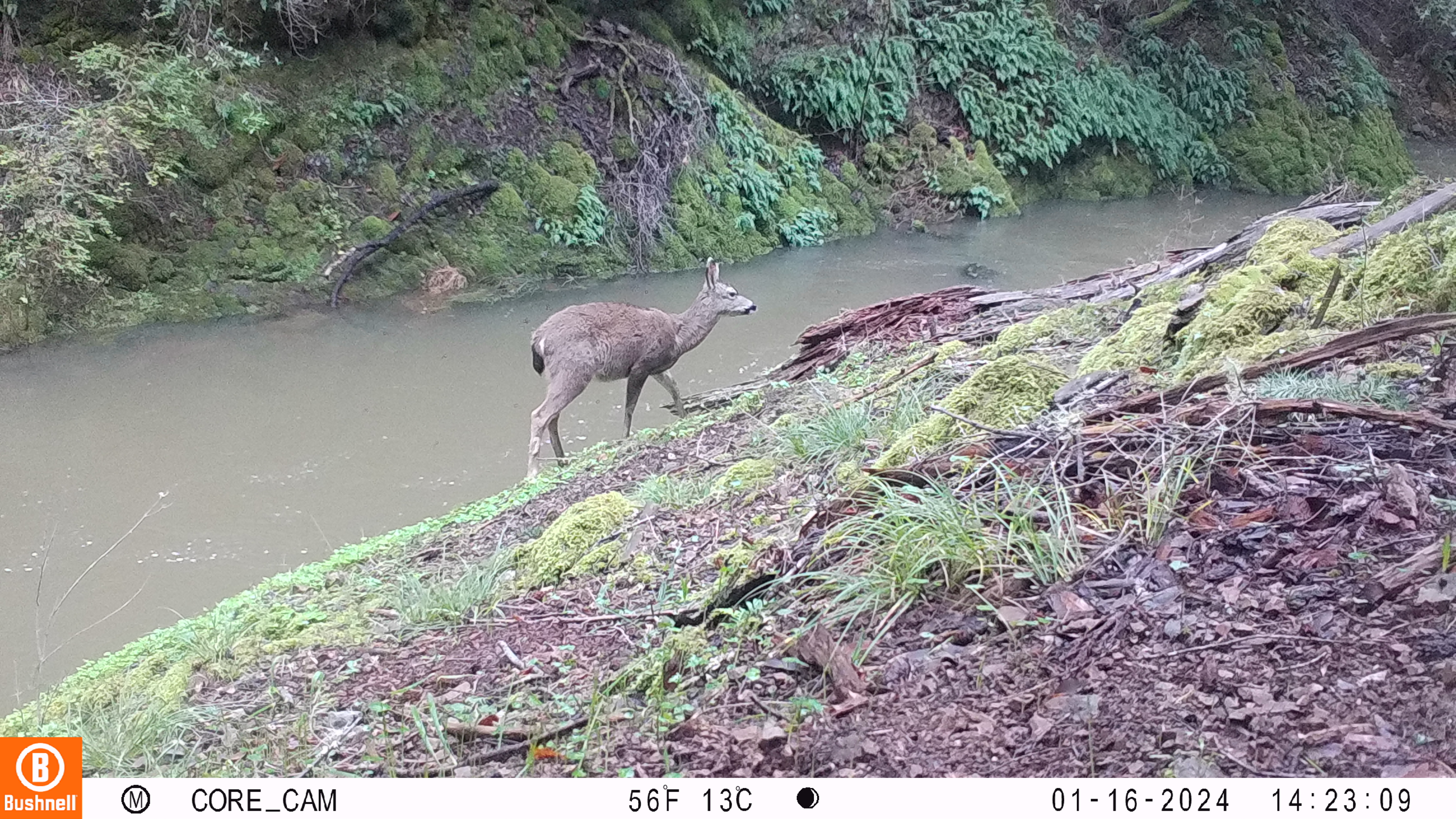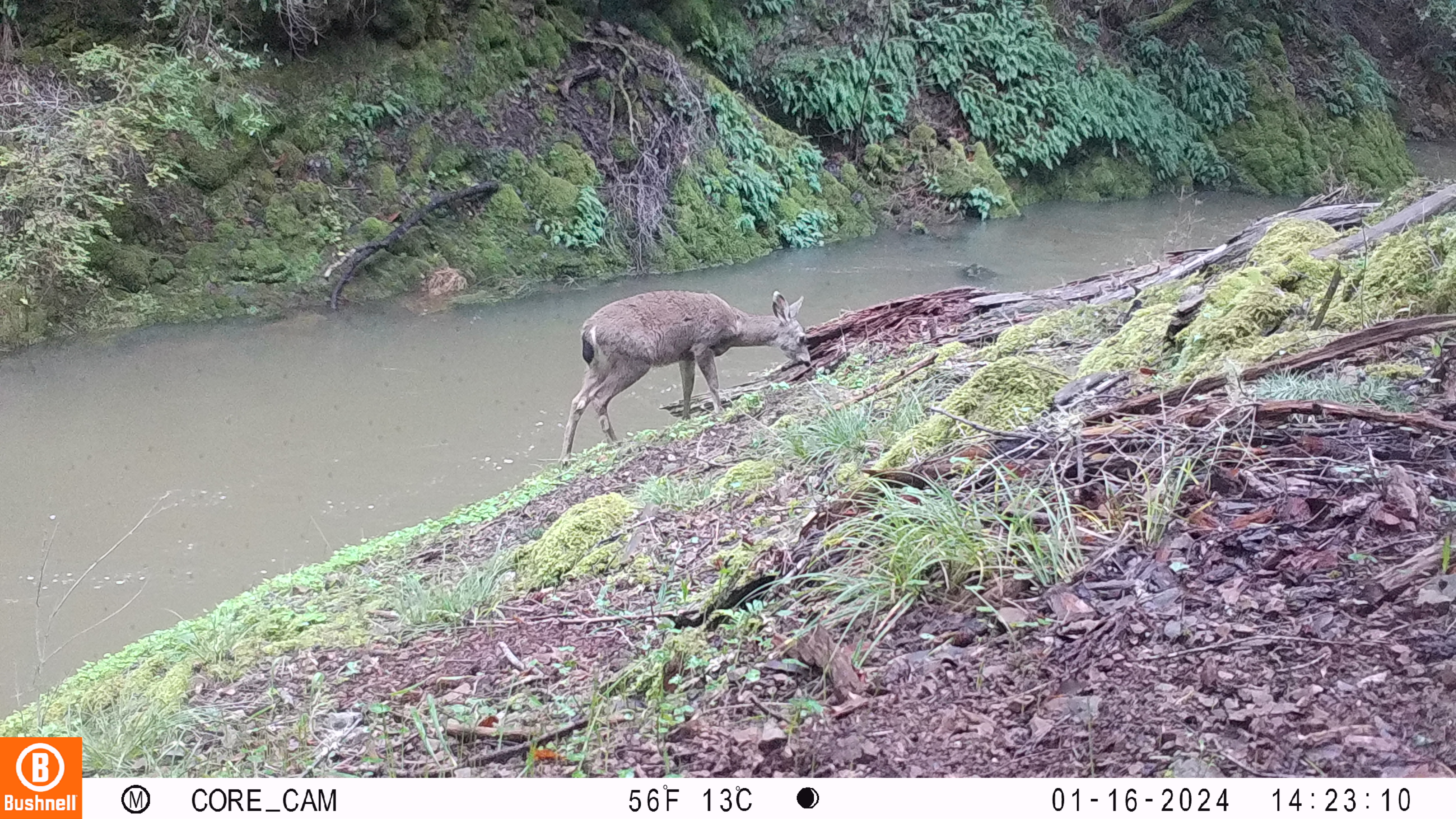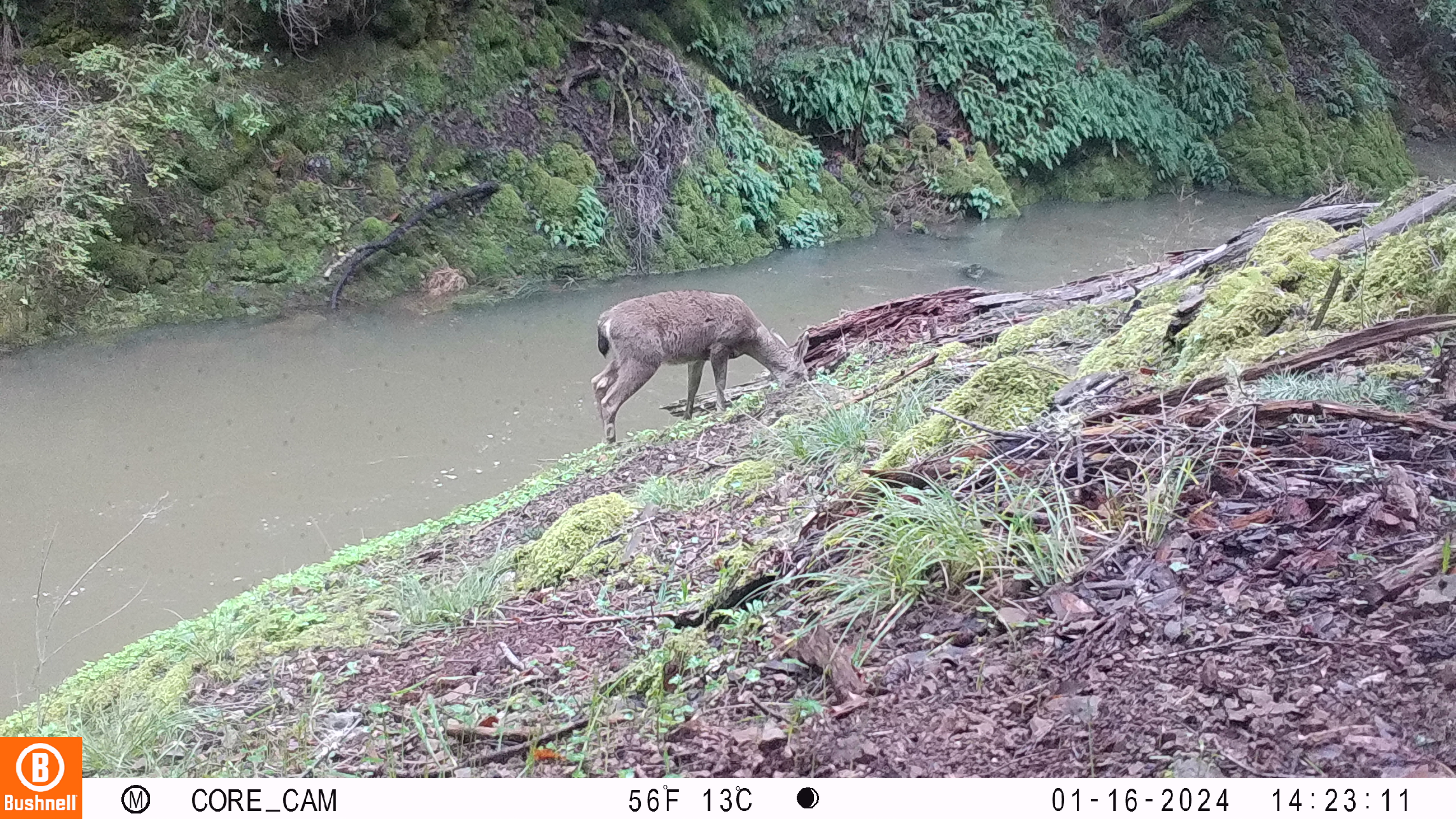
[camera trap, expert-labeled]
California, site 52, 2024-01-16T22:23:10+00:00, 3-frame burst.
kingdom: Animalia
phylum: Chordata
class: Mammalia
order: Artiodactyla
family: Cervidae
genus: Odocoileus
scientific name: Odocoileus hemionus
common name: mule deer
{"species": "mule deer (Odocoileus hemionus)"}